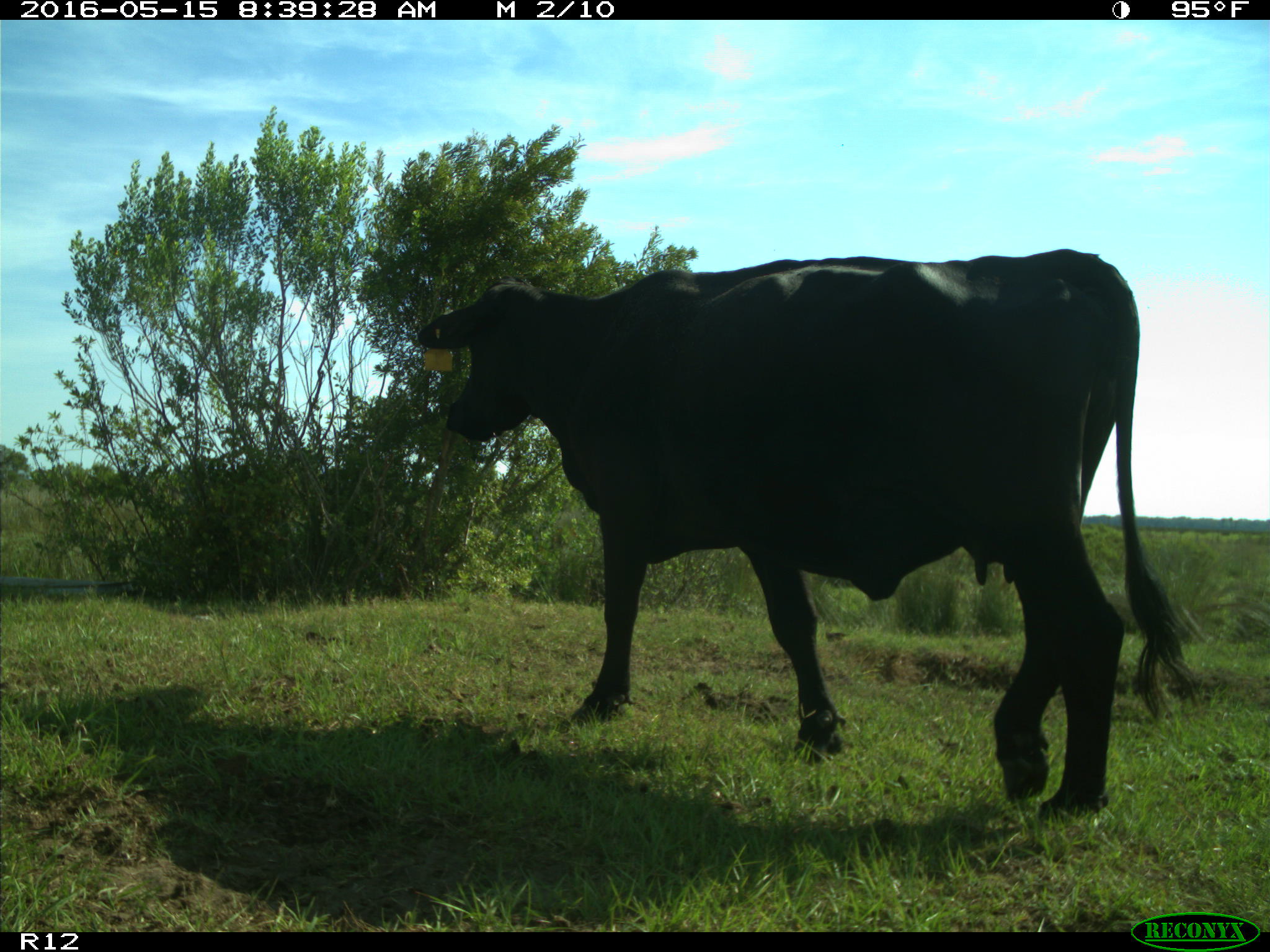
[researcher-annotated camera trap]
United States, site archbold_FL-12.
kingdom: Animalia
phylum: Chordata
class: Mammalia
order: Artiodactyla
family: Bovidae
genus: Bos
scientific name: Bos taurus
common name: domestic cow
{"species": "Bos taurus (domestic cow)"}